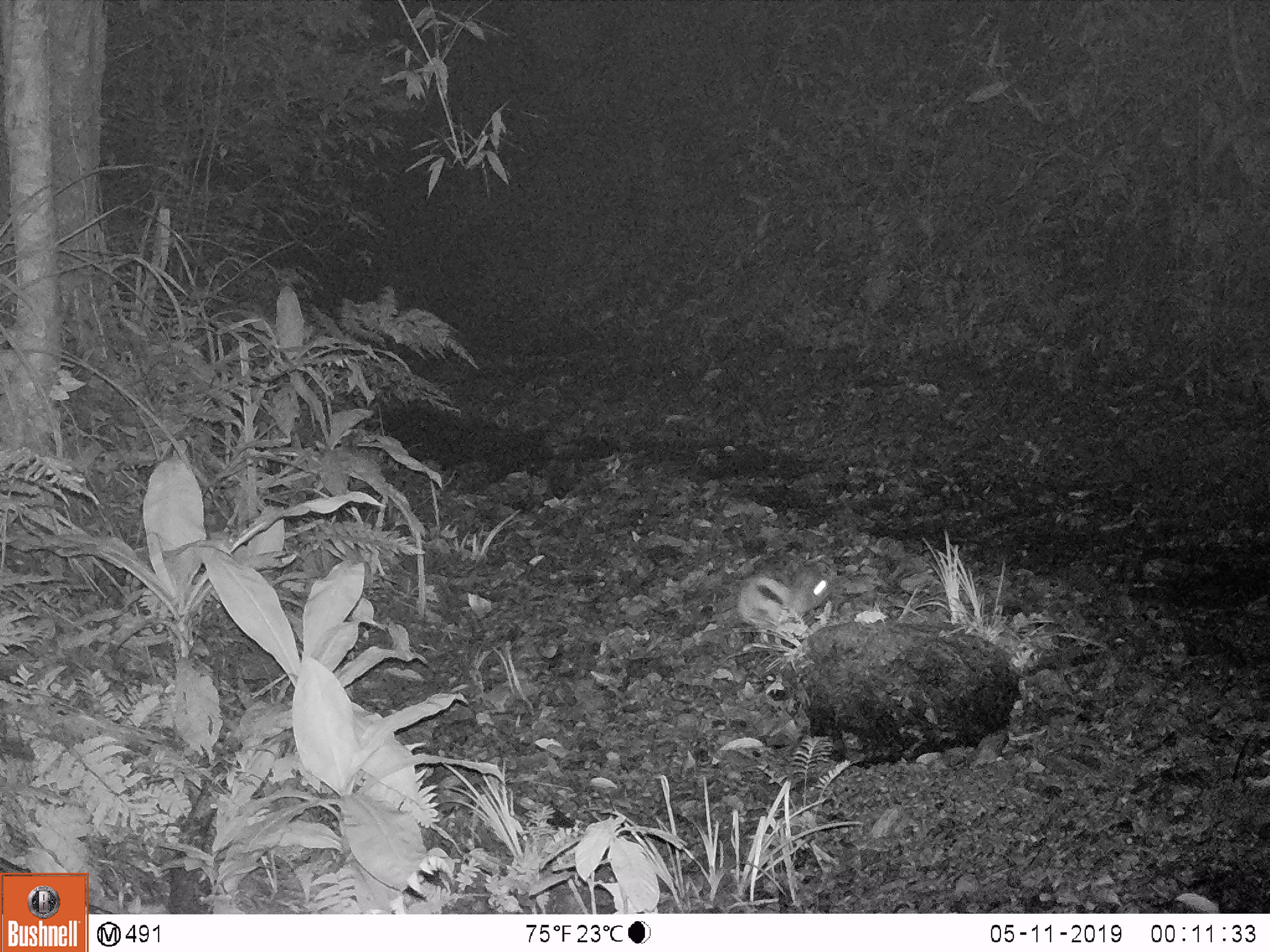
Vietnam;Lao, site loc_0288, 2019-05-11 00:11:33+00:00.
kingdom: Animalia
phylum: Chordata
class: Mammalia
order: Lagomorpha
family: Leporidae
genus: Nesolagus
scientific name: Nesolagus timminsi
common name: annamite striped rabbit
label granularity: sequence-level